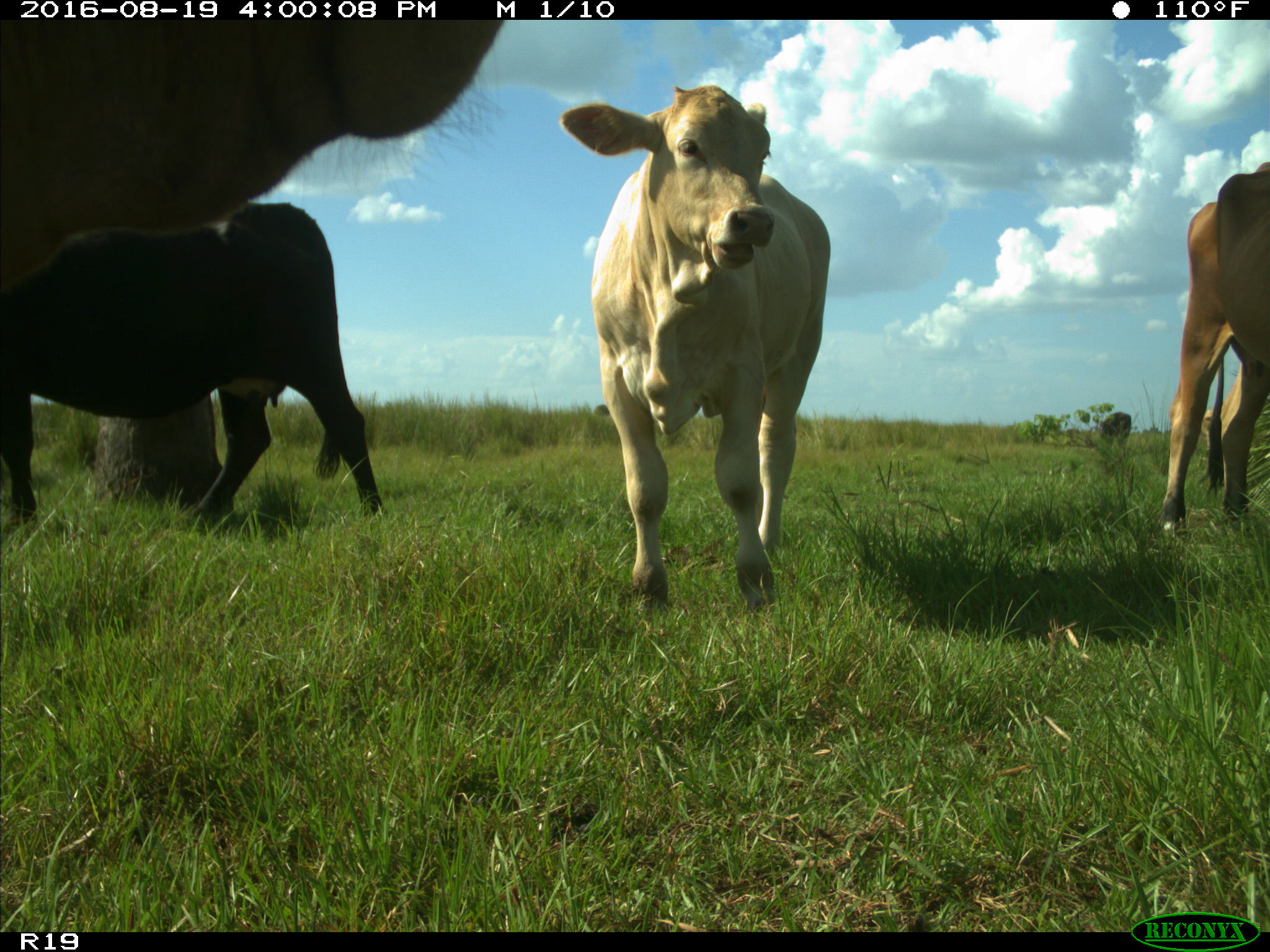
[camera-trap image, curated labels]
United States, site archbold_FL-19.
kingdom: Animalia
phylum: Chordata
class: Mammalia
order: Artiodactyla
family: Bovidae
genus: Bos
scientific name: Bos taurus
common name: domestic cow